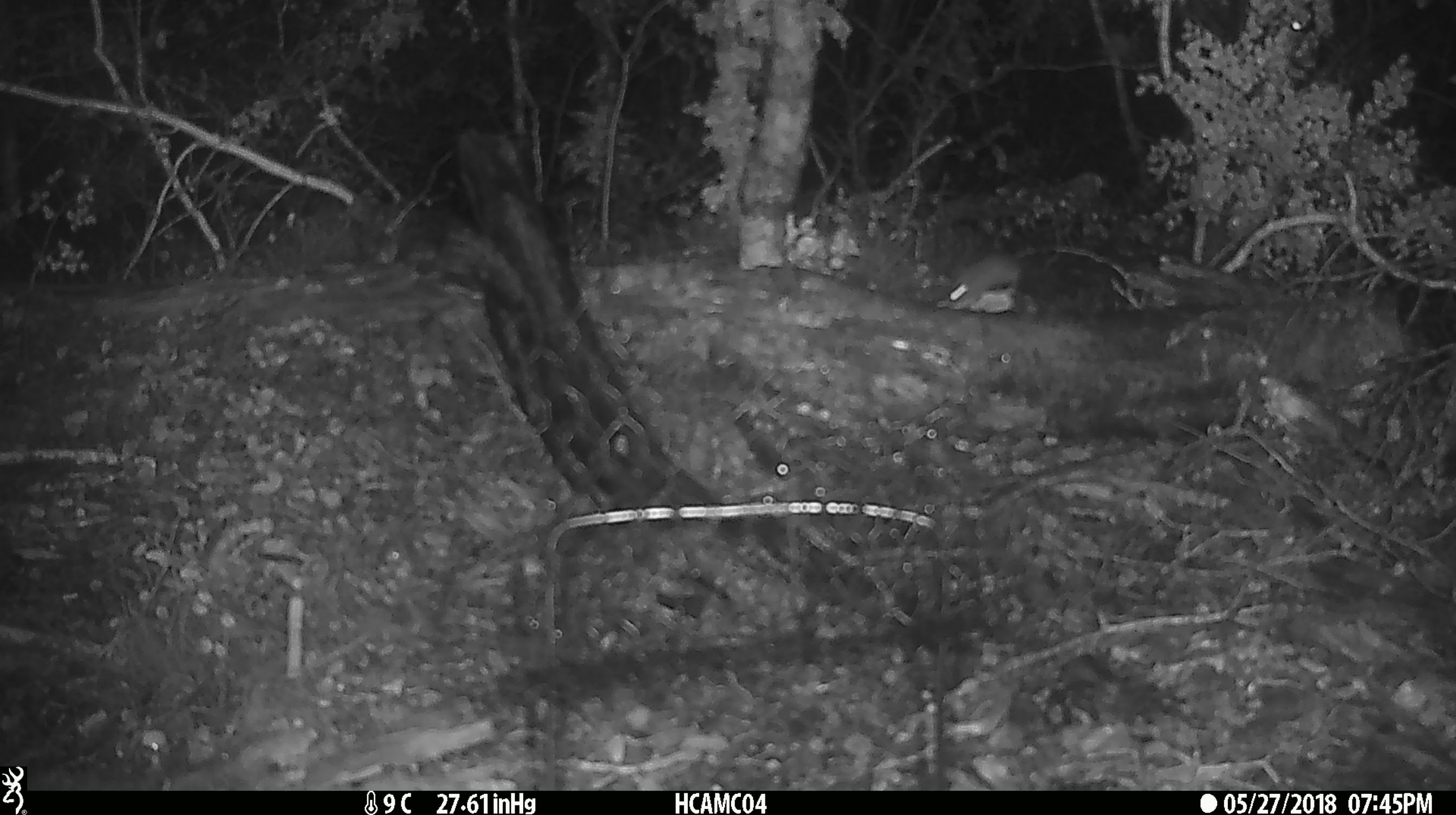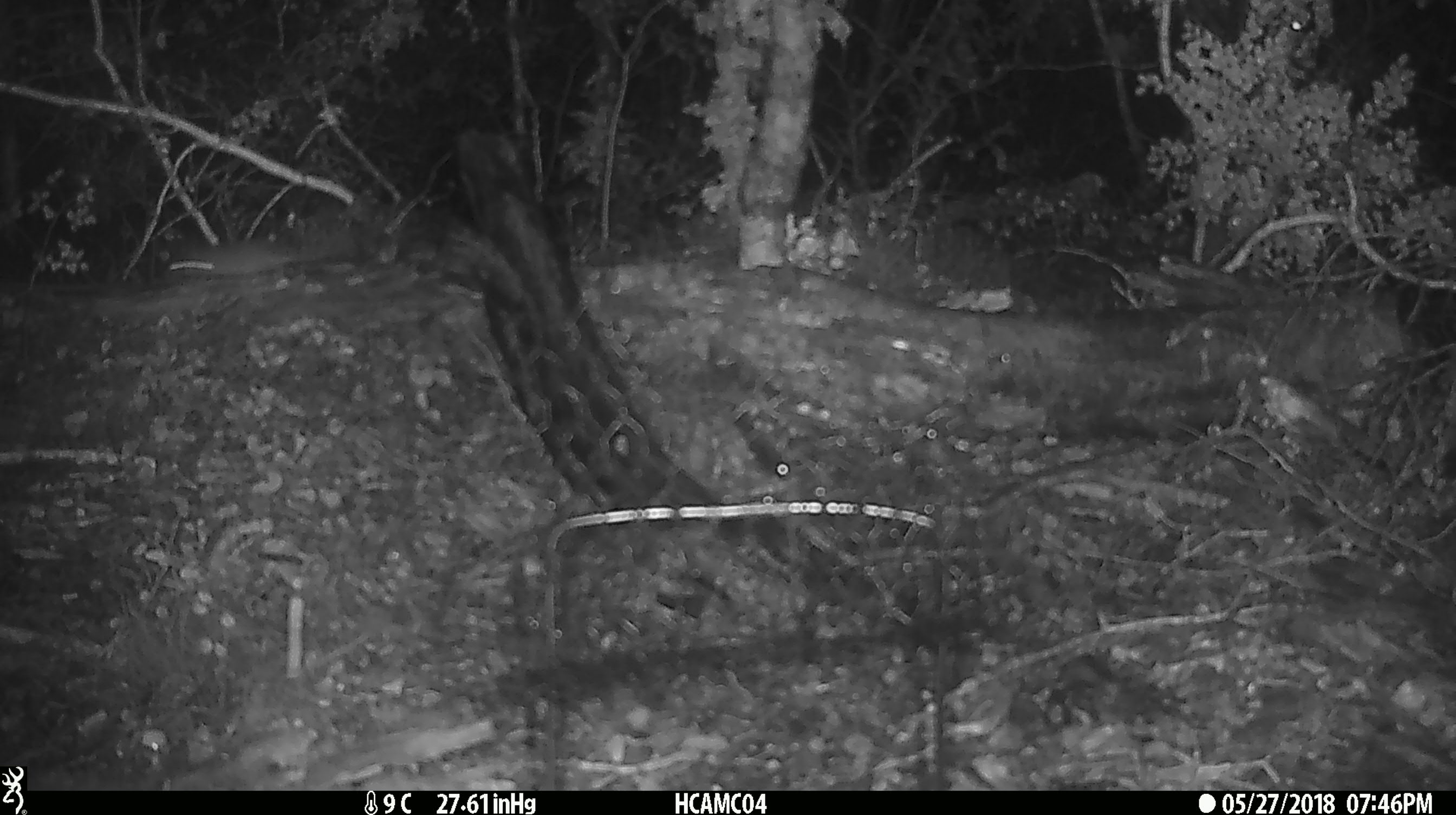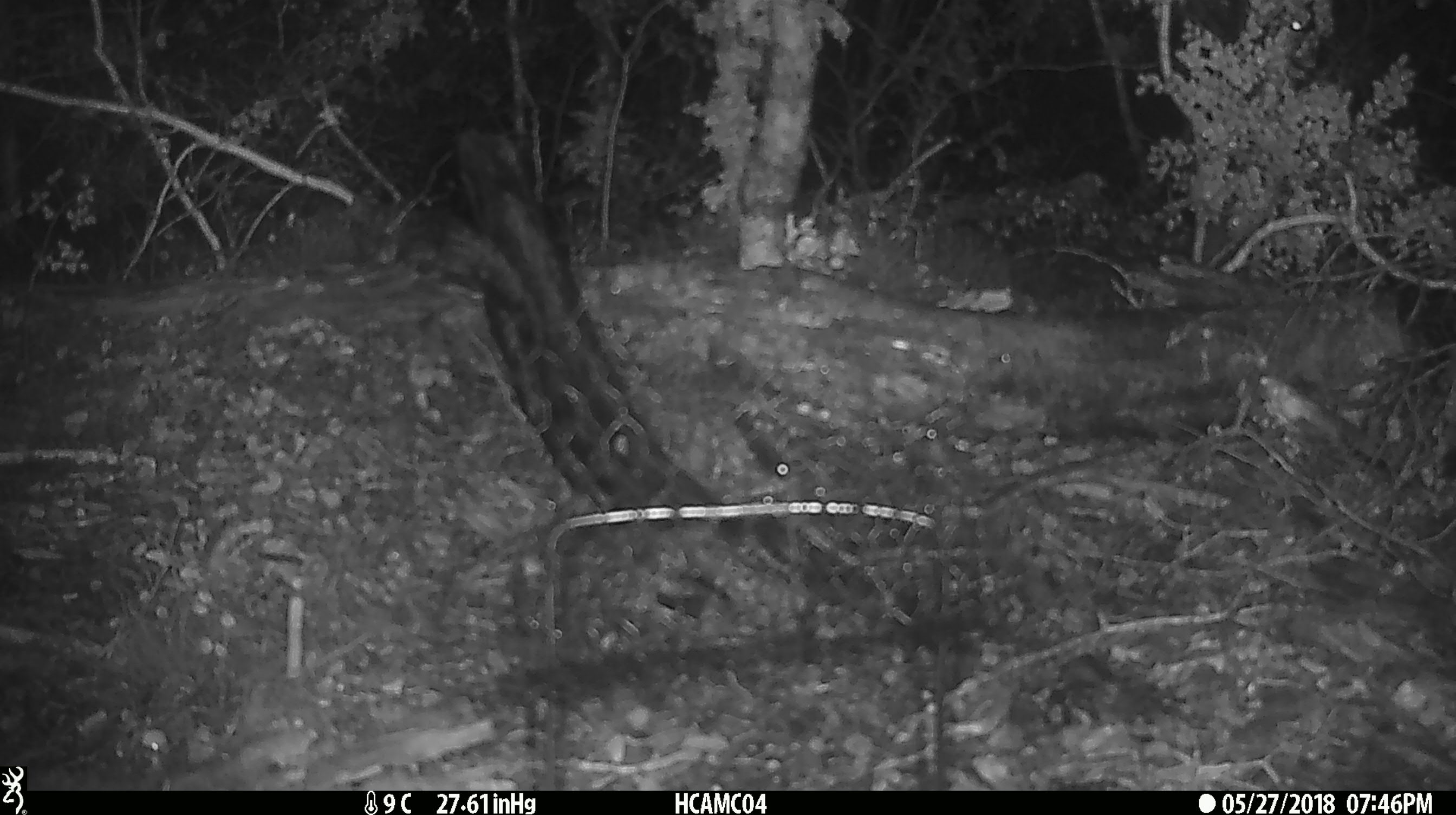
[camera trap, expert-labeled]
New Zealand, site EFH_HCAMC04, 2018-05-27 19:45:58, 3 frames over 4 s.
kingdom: Animalia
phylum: Chordata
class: Mammalia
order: Rodentia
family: Muridae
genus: Mus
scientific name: Mus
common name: mouse